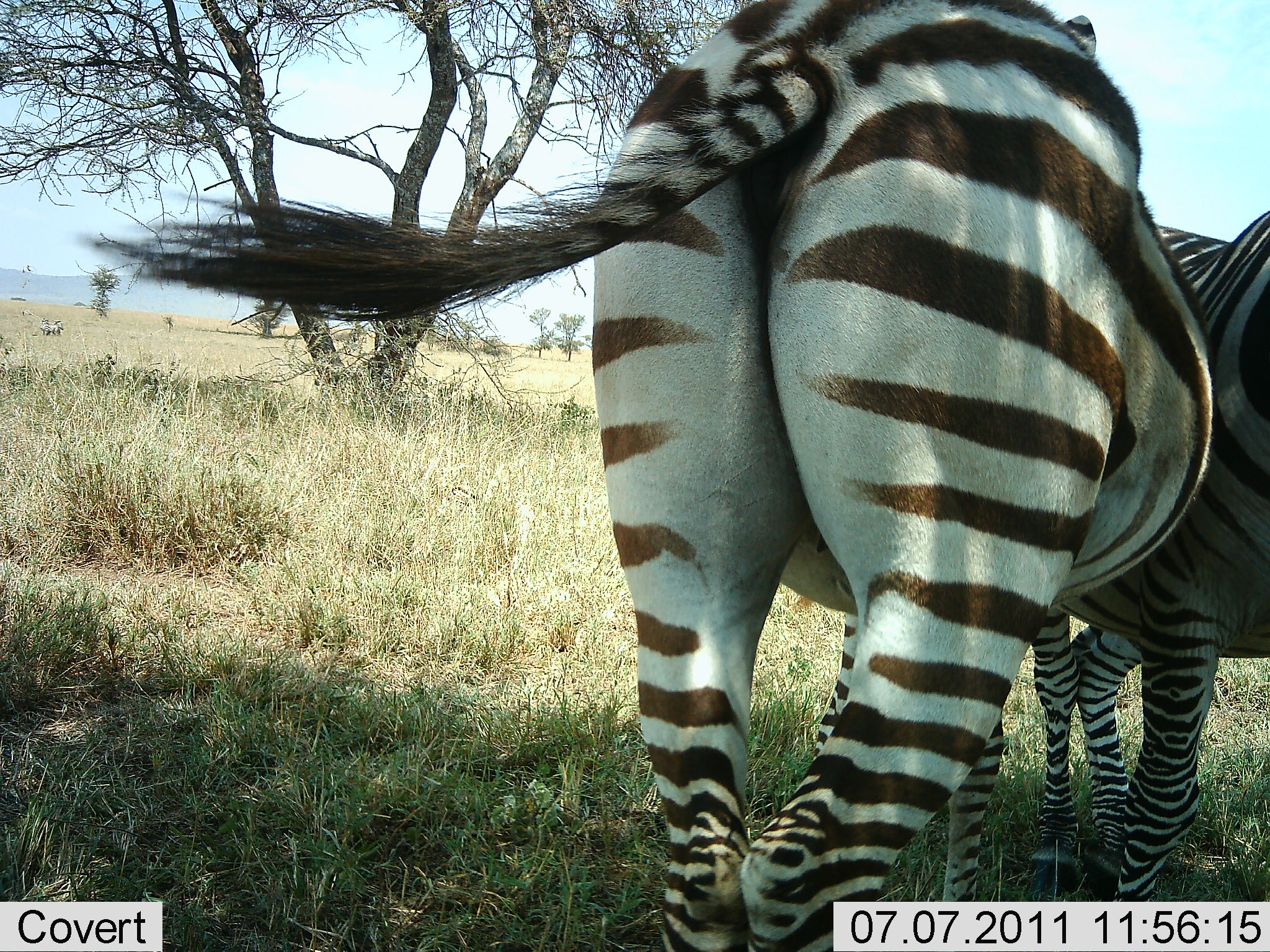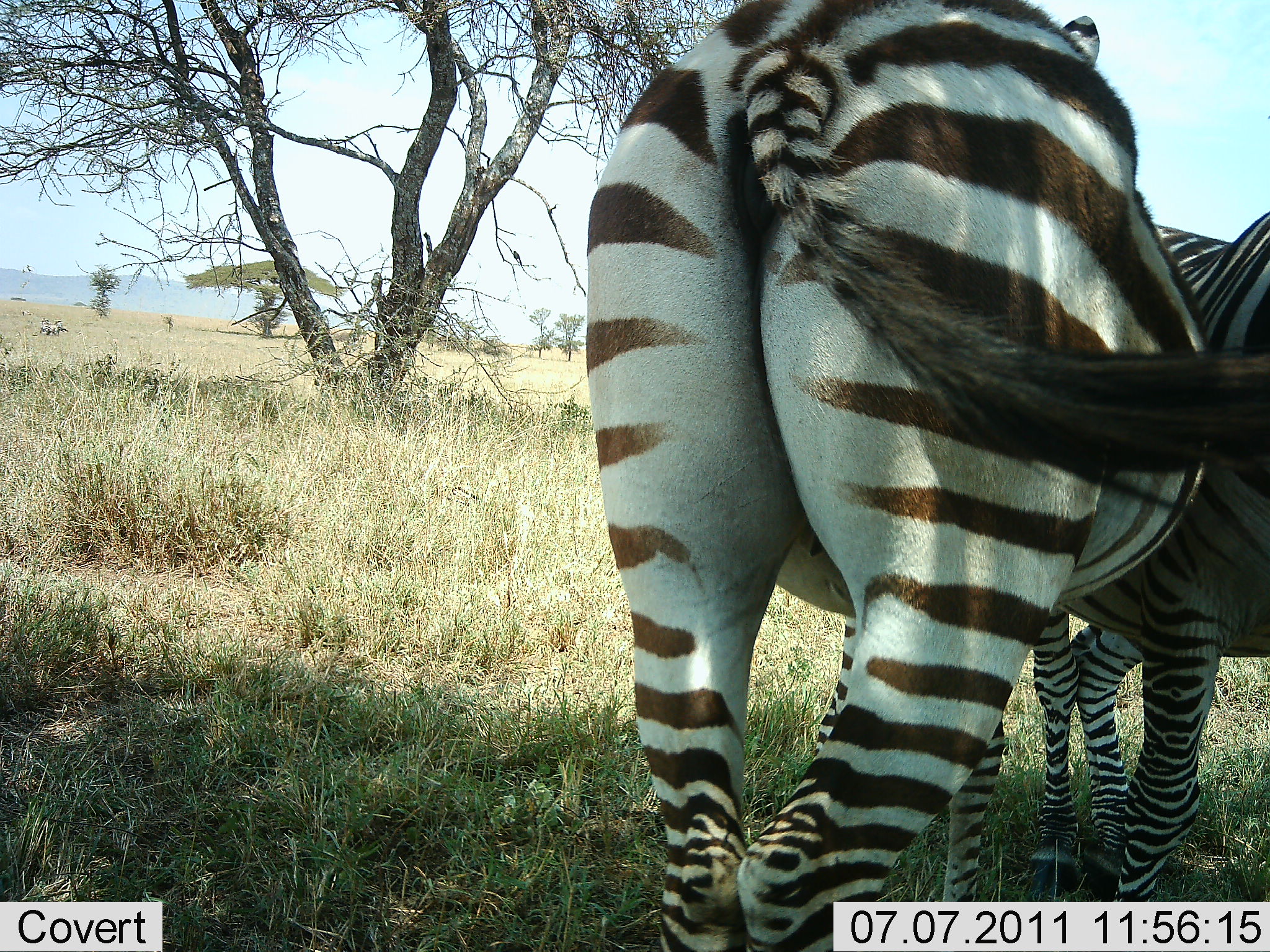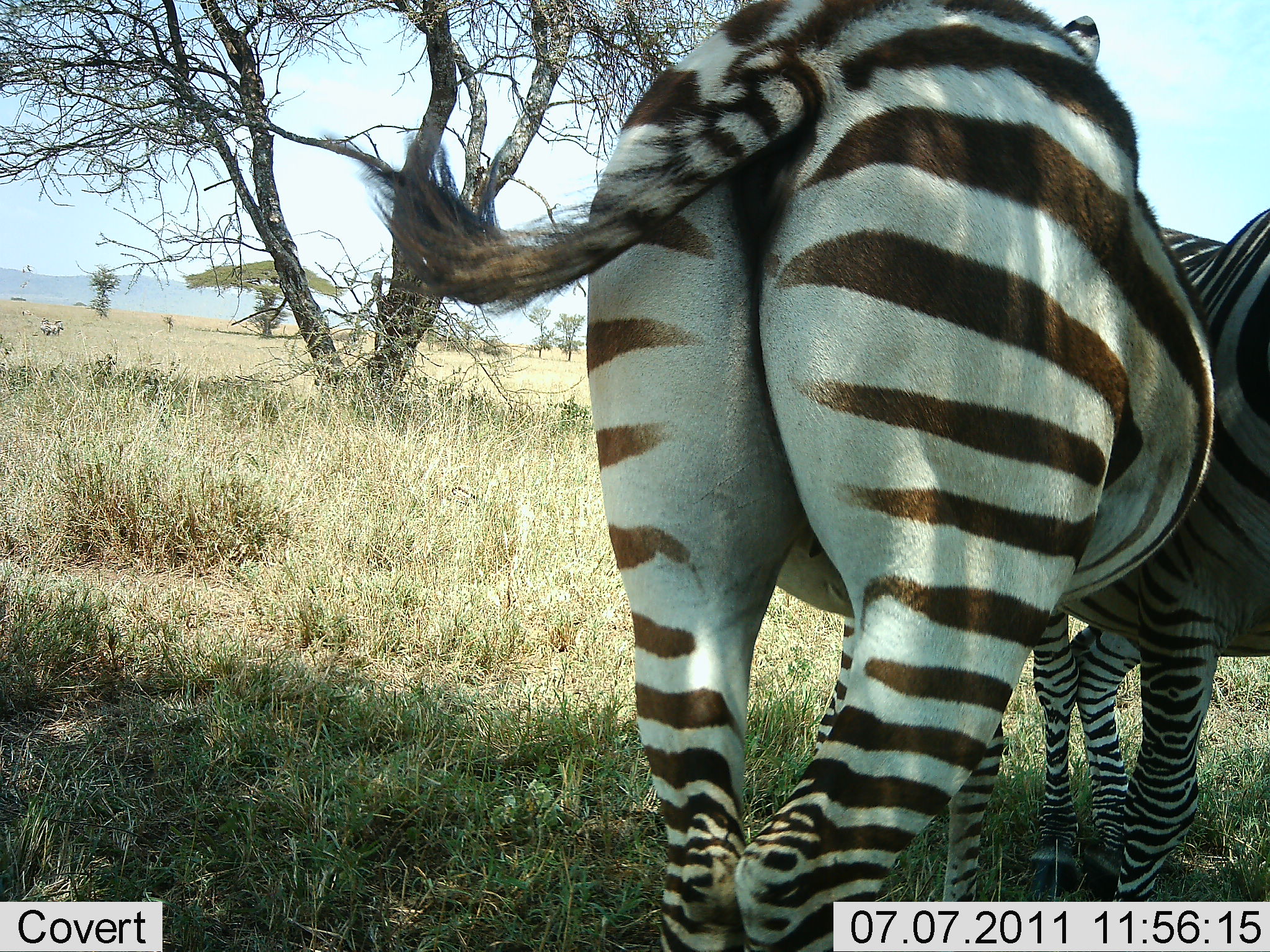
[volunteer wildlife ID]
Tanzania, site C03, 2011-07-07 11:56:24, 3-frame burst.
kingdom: Animalia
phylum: Chordata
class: Mammalia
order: Perissodactyla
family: Equidae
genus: Equus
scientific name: Equus quagga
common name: plains zebra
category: zebra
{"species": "zebra (plains zebra) (Equus quagga)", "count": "2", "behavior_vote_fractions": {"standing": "100%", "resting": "8%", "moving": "0%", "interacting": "31%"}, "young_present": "0%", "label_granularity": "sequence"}